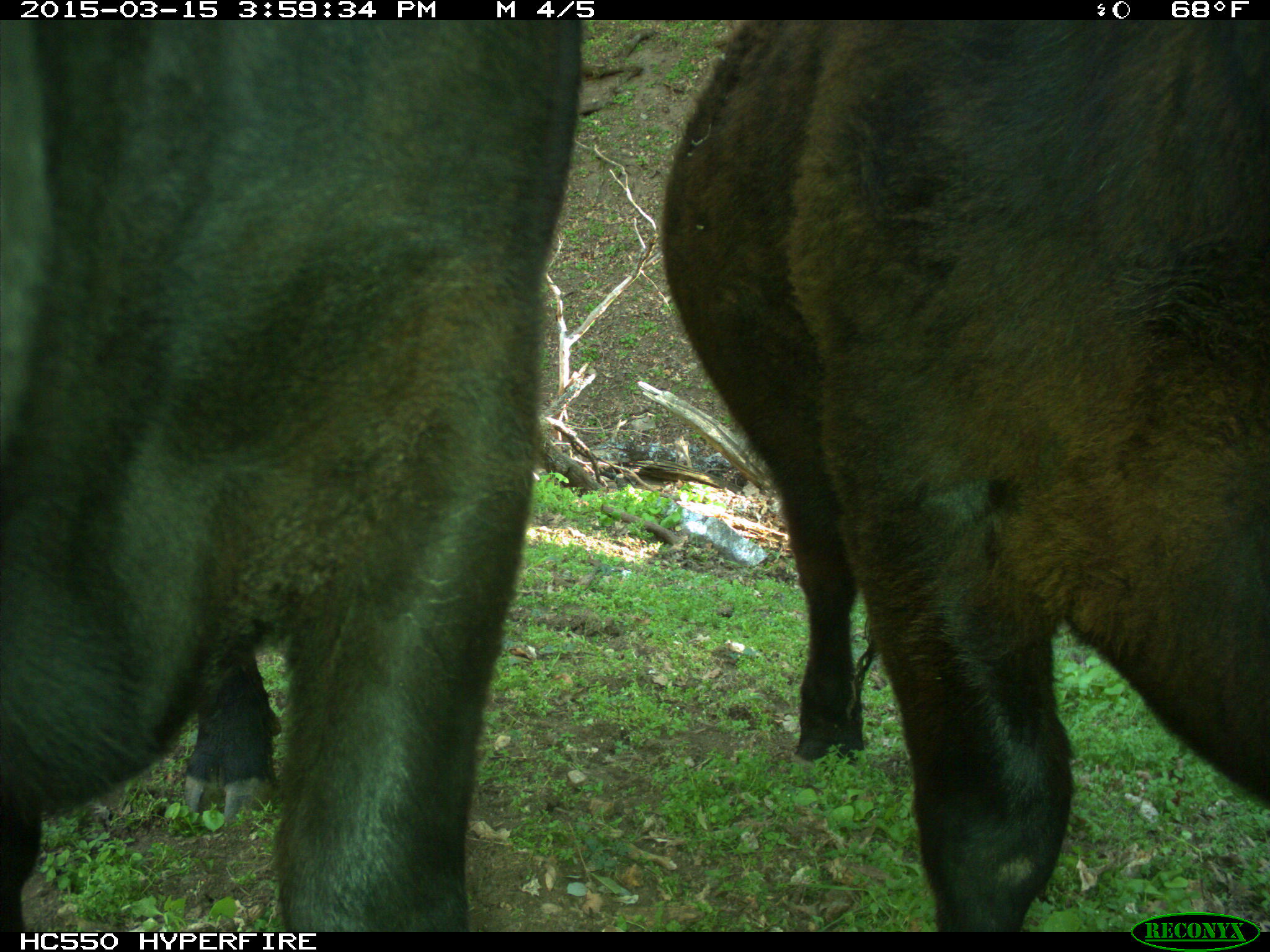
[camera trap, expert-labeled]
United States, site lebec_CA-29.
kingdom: Animalia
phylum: Chordata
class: Mammalia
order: Artiodactyla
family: Bovidae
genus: Bos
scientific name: Bos taurus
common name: domestic cow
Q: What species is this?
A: Bos taurus (domestic cow).